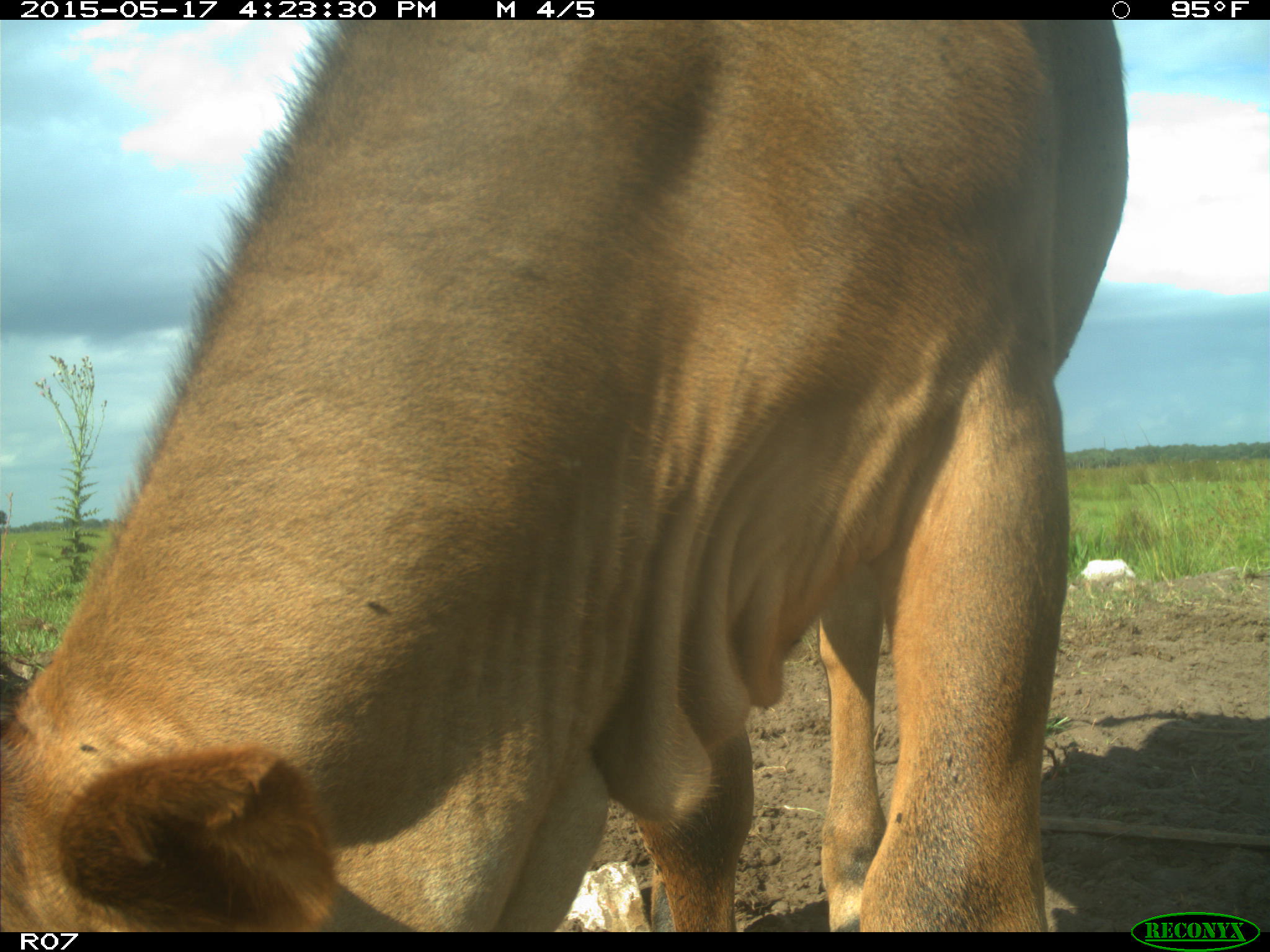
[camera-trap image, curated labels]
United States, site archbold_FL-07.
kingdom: Animalia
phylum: Chordata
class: Mammalia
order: Artiodactyla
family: Bovidae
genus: Bos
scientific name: Bos taurus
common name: domestic cow